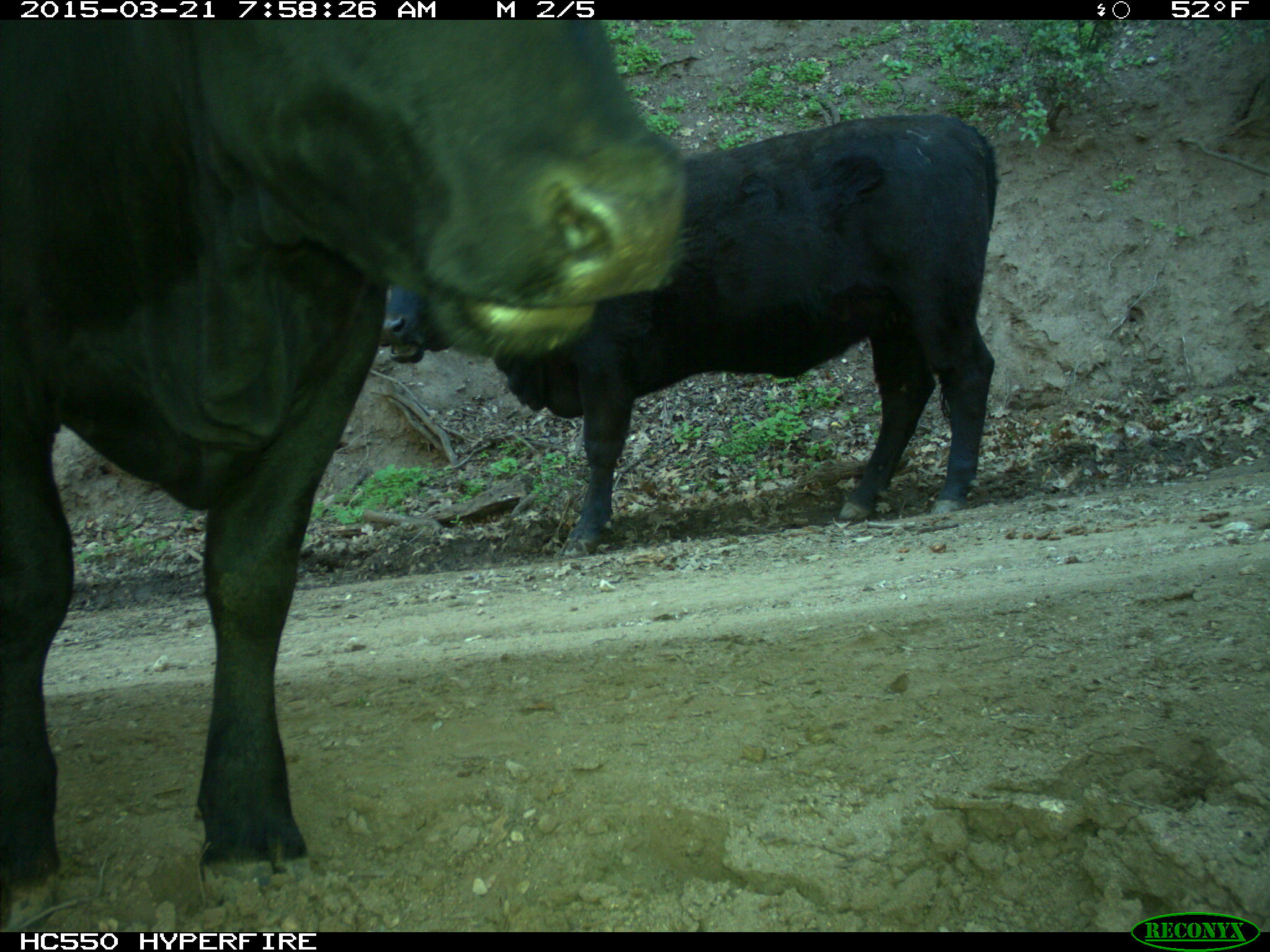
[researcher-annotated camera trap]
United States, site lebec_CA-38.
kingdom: Animalia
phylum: Chordata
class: Mammalia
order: Artiodactyla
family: Bovidae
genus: Bos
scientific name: Bos taurus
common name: domestic cow